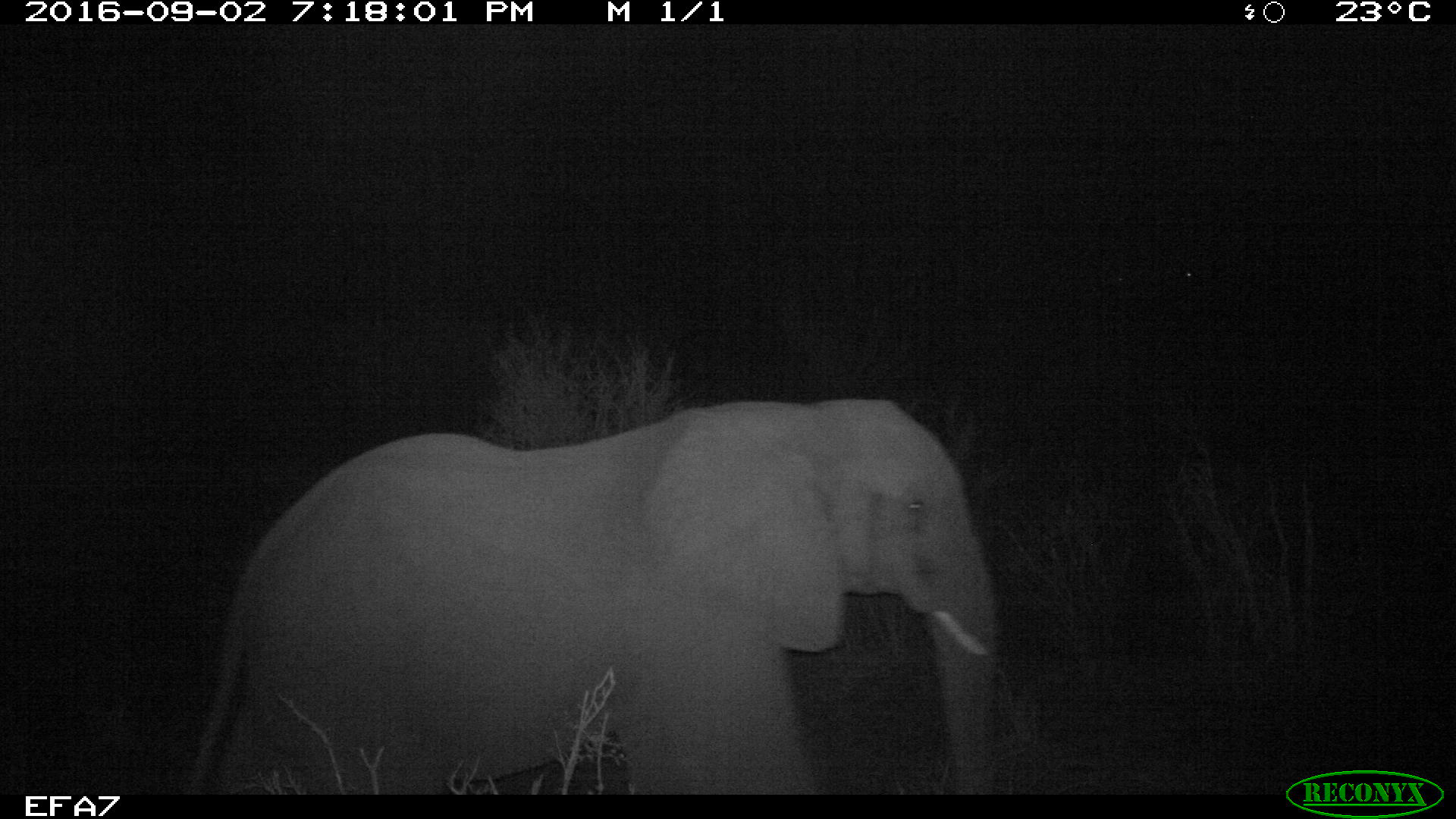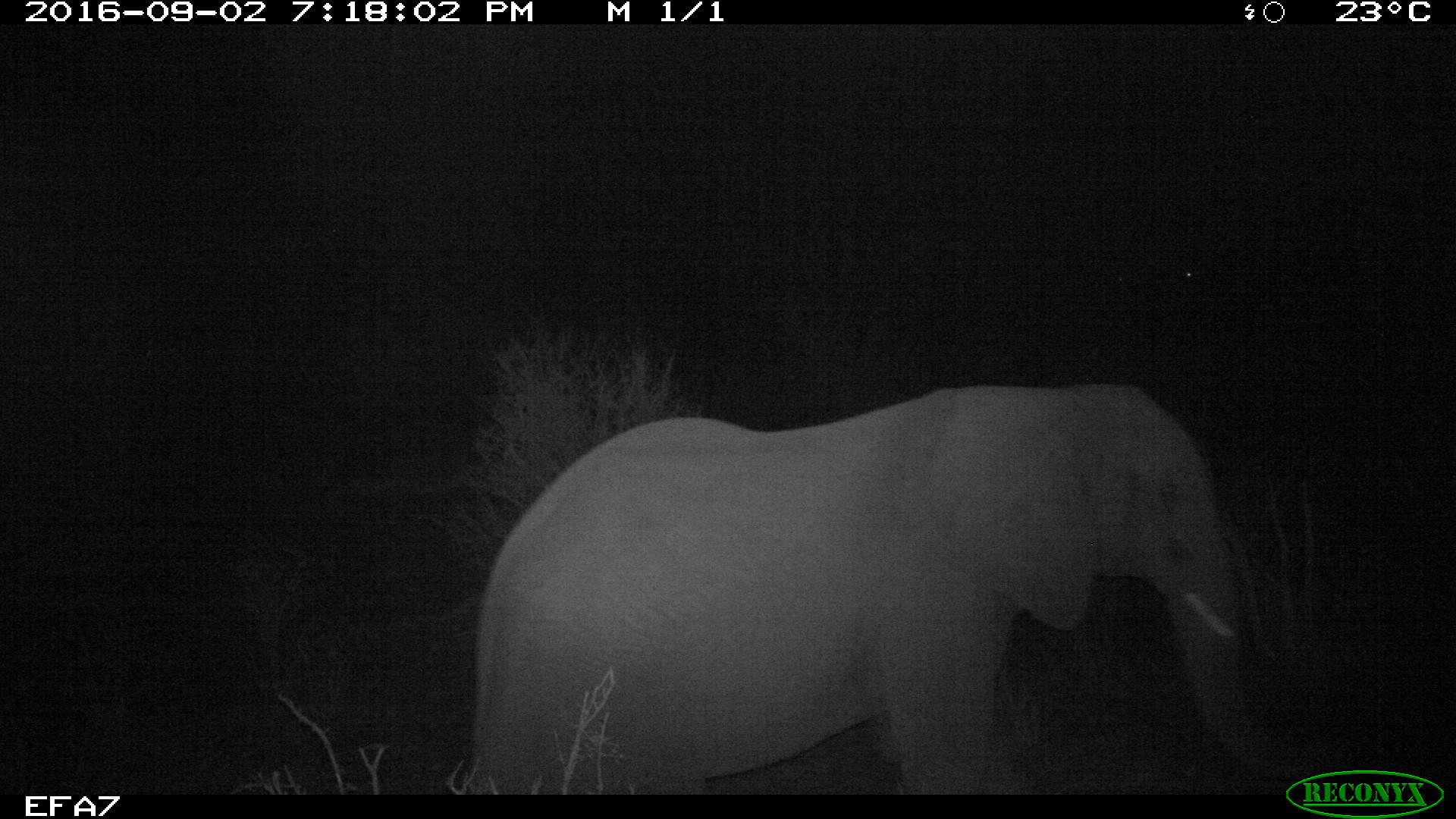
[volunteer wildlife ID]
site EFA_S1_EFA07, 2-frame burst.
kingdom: Animalia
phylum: Chordata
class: Mammalia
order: Proboscidea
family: Elephantidae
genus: Loxodonta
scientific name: Loxodonta africana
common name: african bush elephant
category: elephant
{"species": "elephant (african bush elephant) (Loxodonta africana)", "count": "1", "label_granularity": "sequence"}